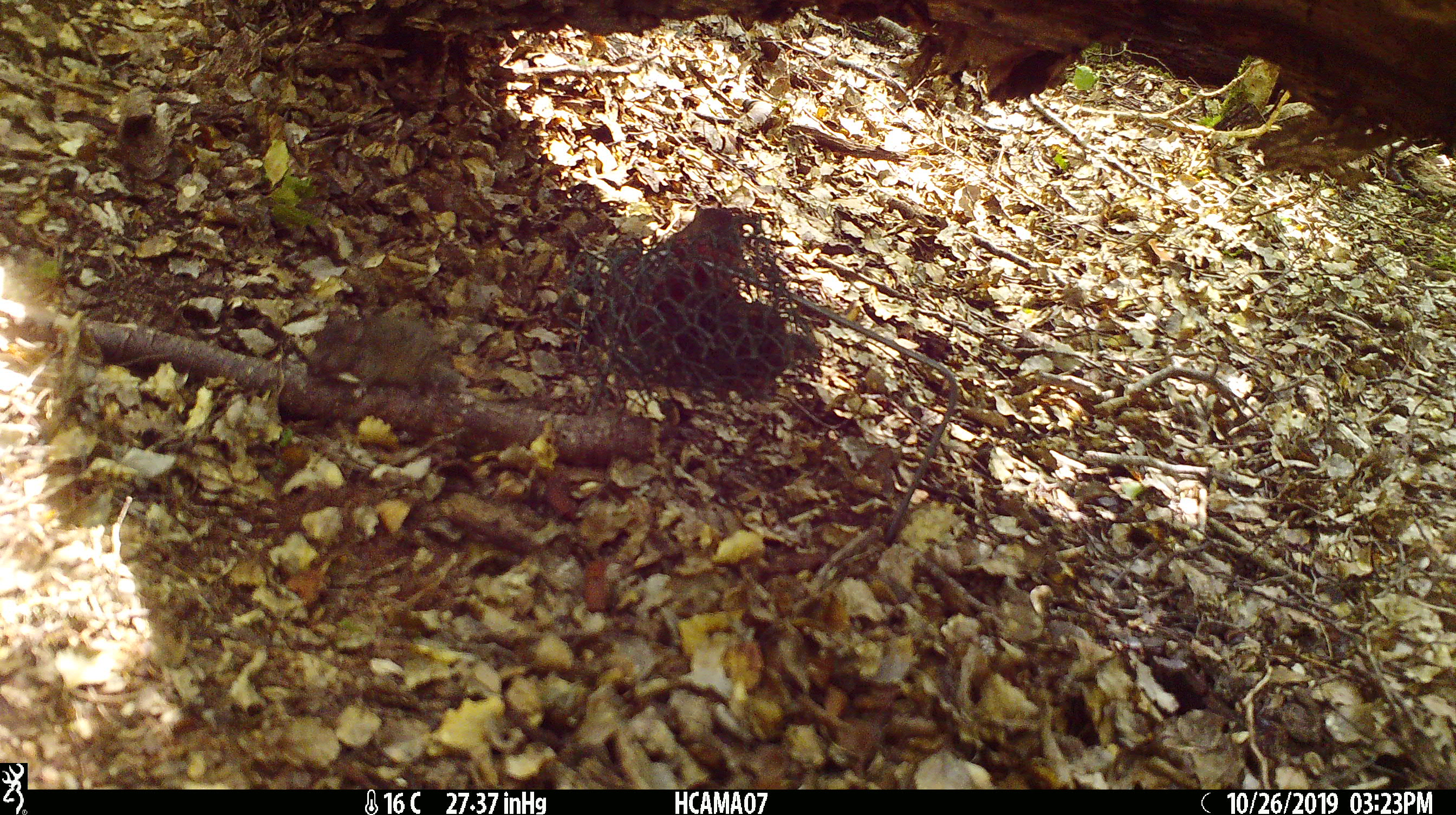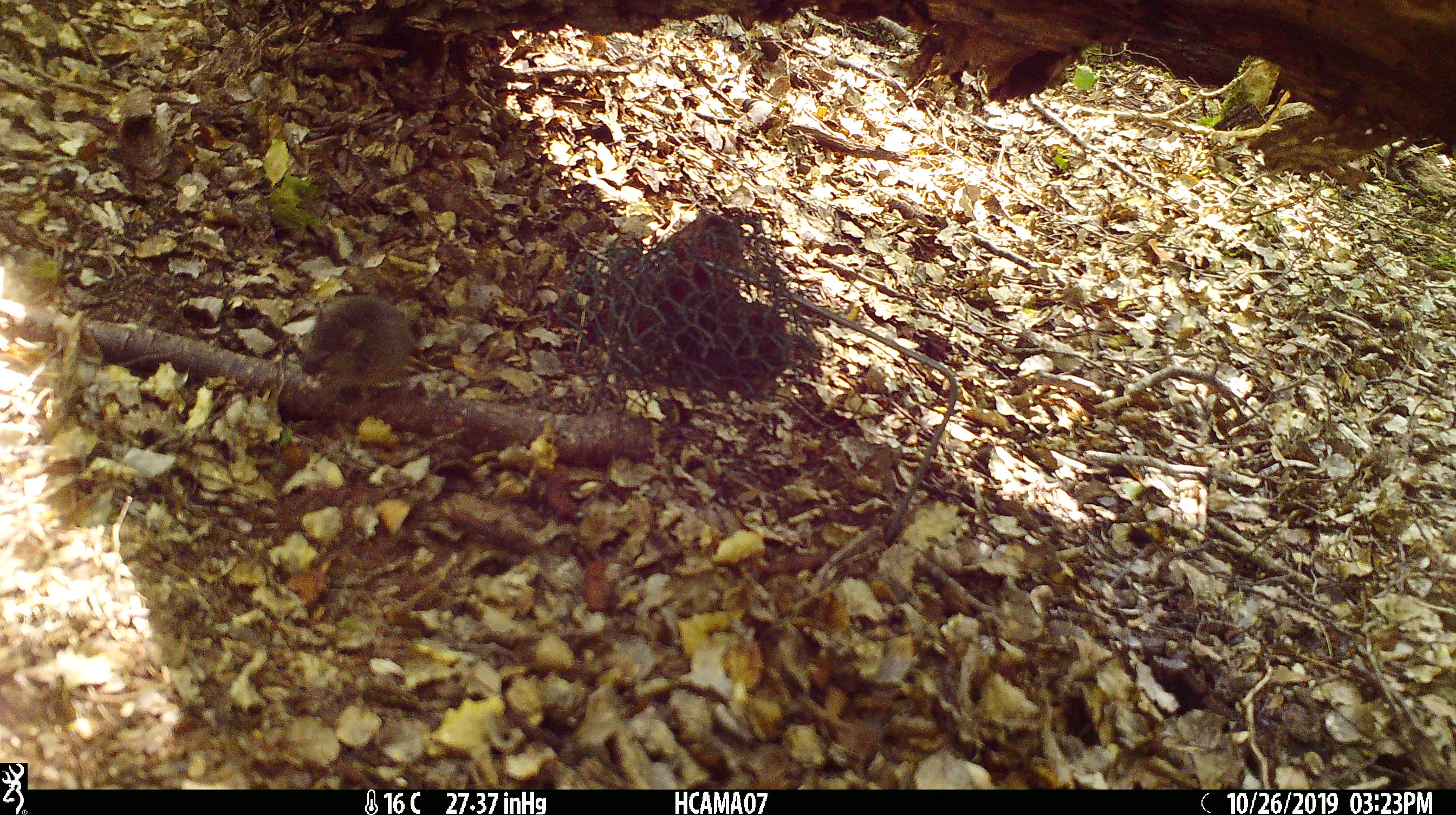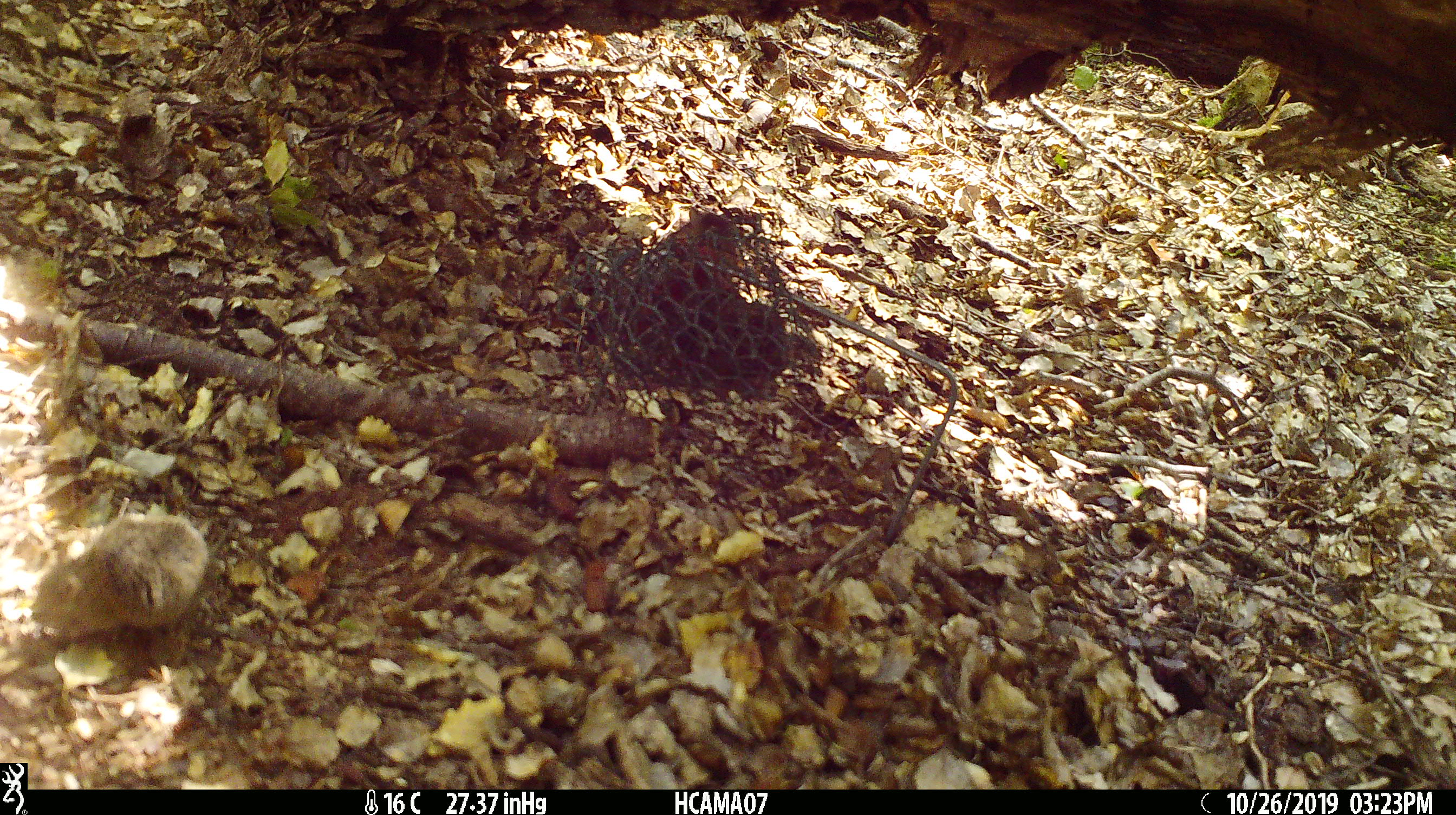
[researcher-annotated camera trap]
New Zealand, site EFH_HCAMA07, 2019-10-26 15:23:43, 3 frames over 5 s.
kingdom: Animalia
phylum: Chordata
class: Mammalia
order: Rodentia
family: Muridae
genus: Mus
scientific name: Mus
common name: mouse